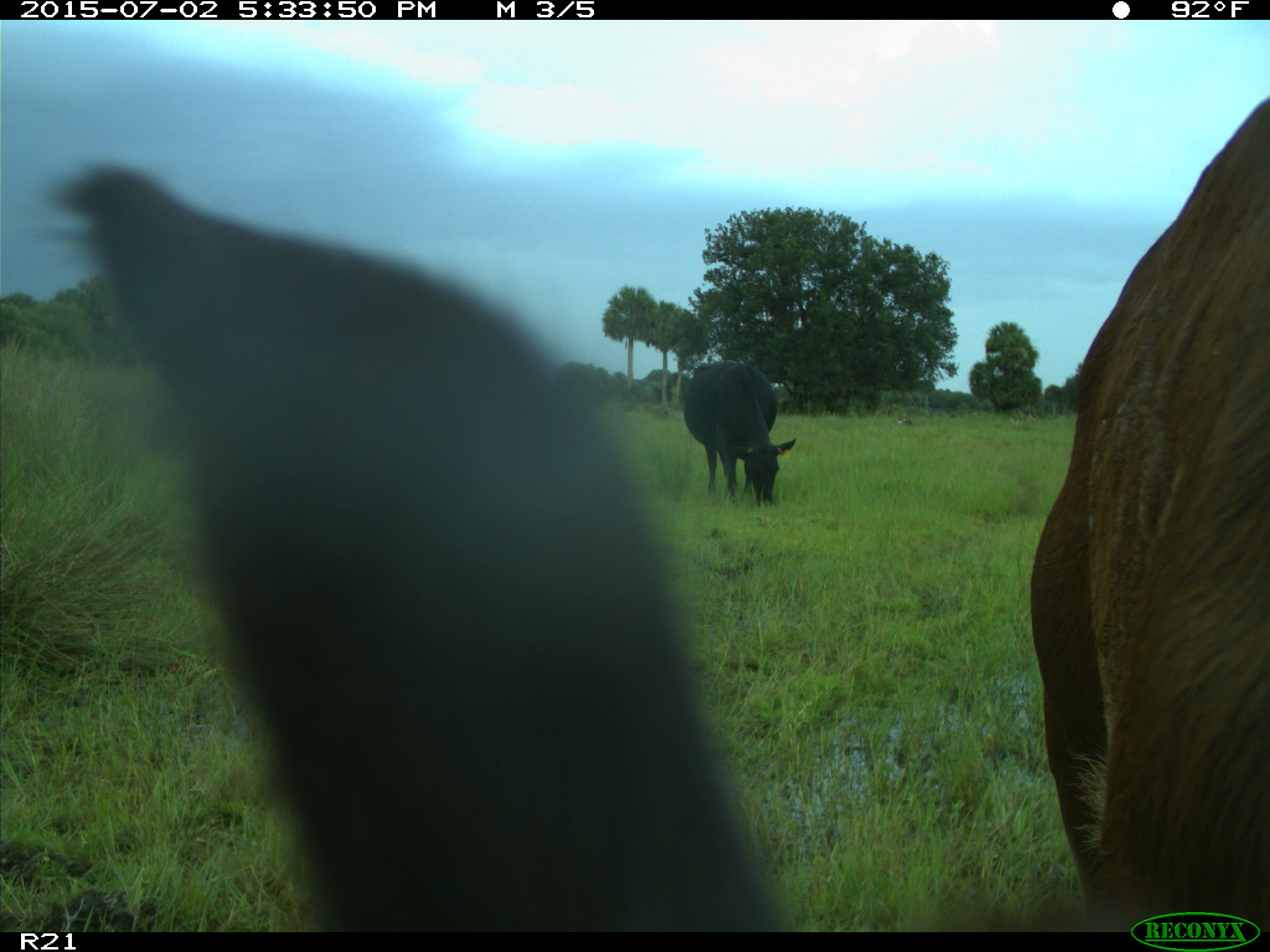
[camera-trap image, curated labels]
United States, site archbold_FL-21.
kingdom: Animalia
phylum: Chordata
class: Mammalia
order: Artiodactyla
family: Bovidae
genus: Bos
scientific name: Bos taurus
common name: domestic cow